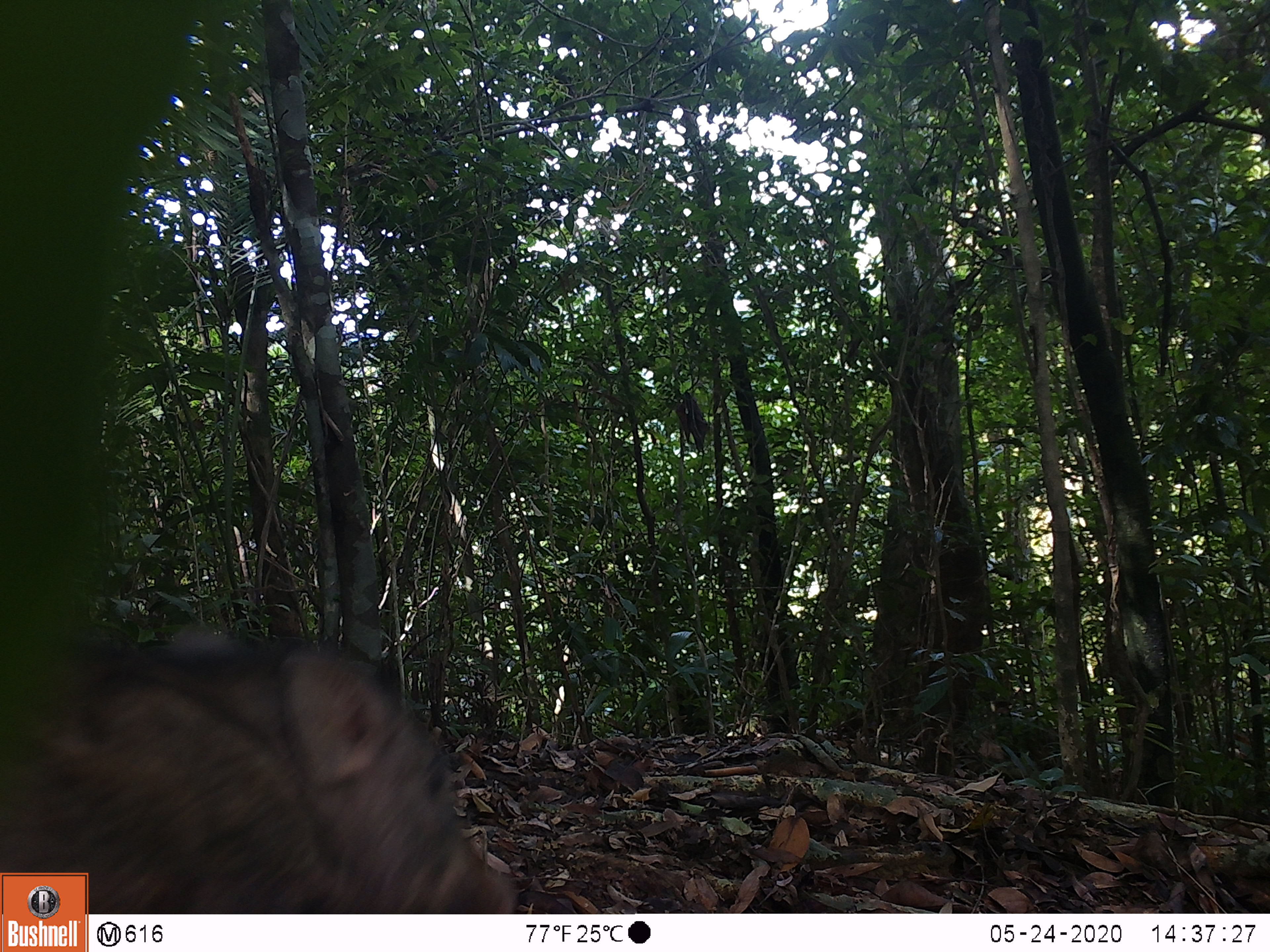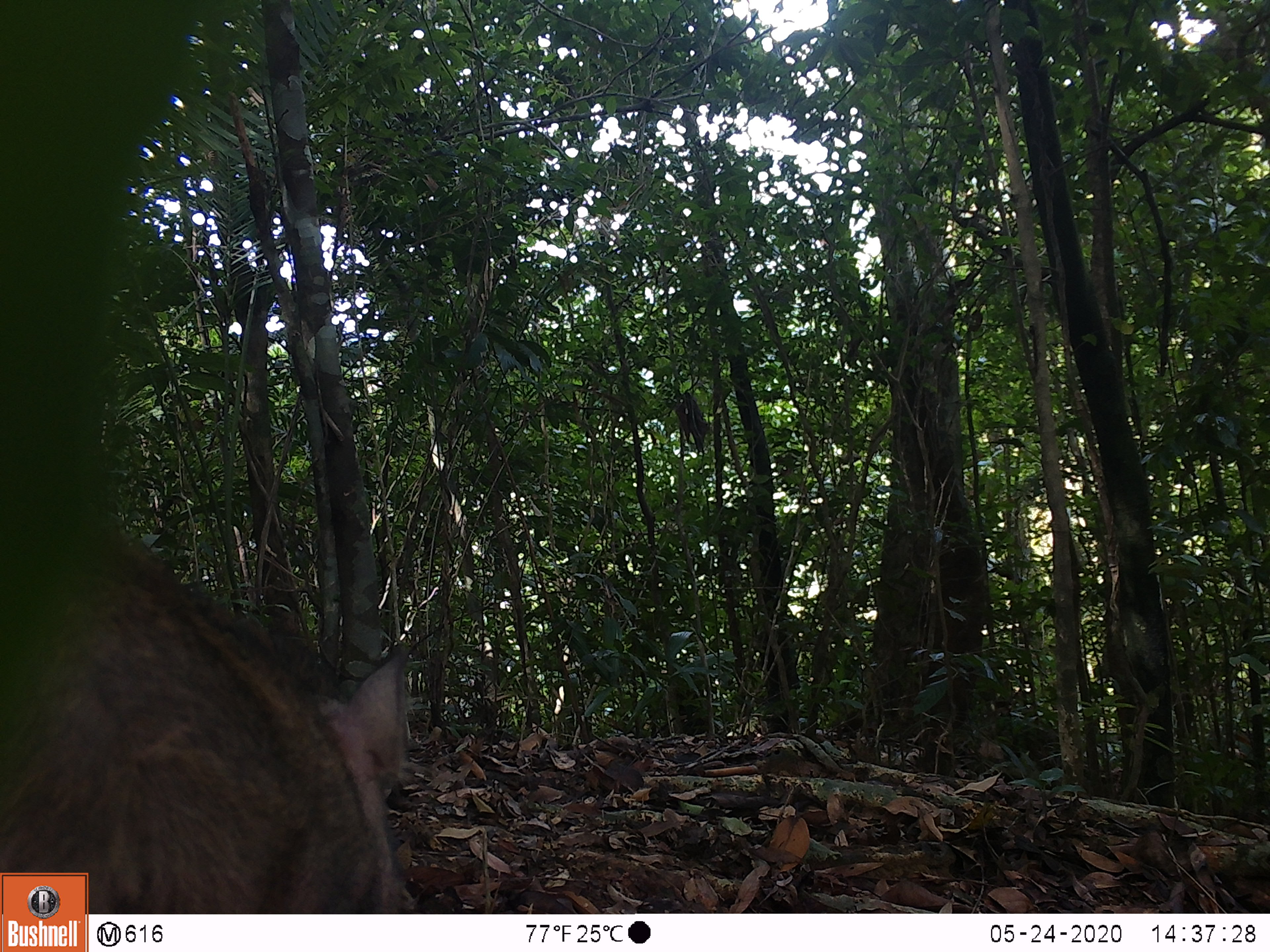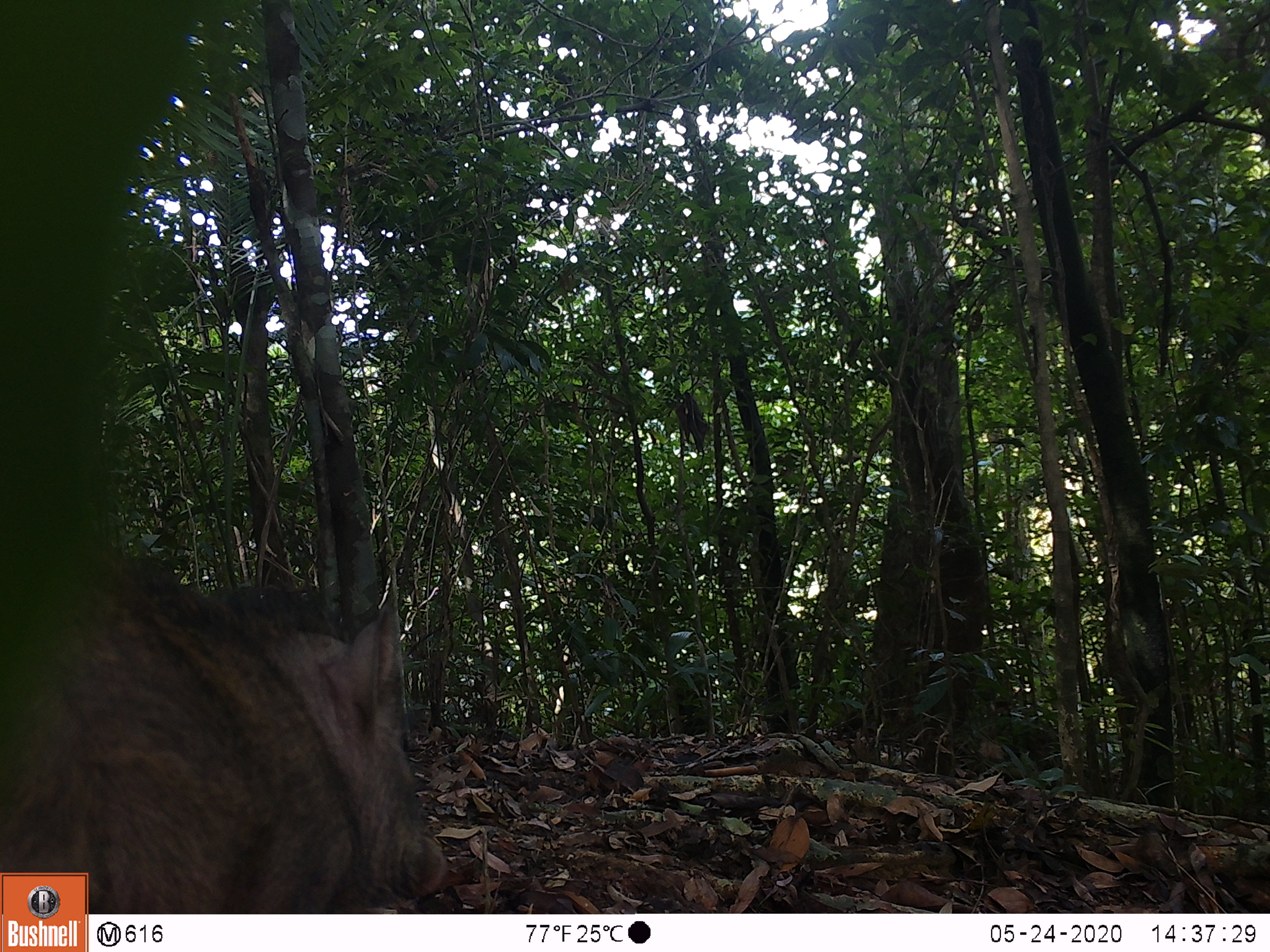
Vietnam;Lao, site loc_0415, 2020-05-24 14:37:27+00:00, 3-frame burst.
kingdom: Animalia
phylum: Chordata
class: Mammalia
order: Artiodactyla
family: Suidae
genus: Sus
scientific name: Sus scrofa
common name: eurasian wild pig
Eurasian wild pig (Sus scrofa). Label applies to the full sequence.